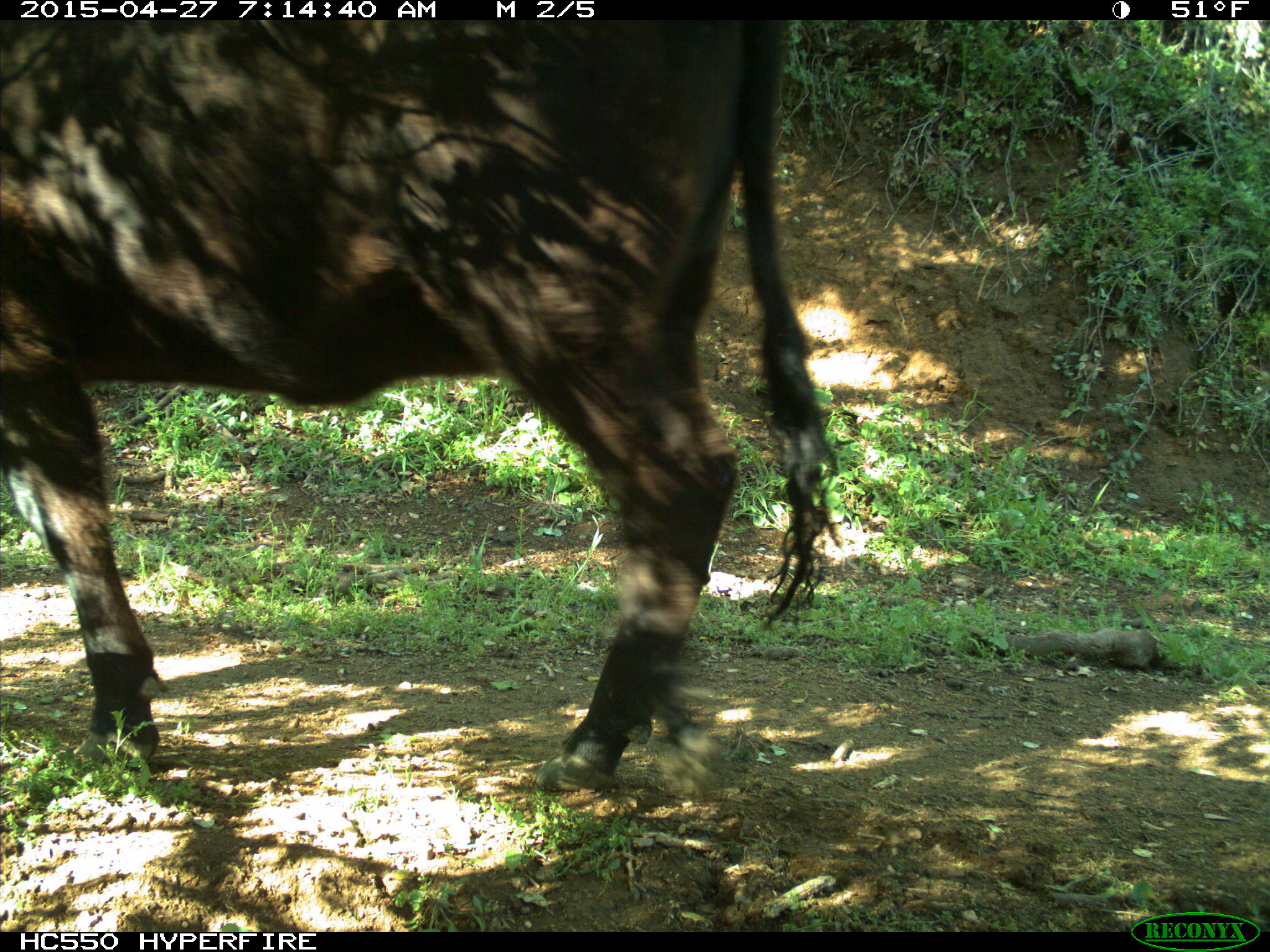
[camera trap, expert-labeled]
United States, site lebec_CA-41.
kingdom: Animalia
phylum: Chordata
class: Mammalia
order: Artiodactyla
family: Bovidae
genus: Bos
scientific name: Bos taurus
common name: domestic cow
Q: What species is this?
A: Bos taurus (domestic cow).